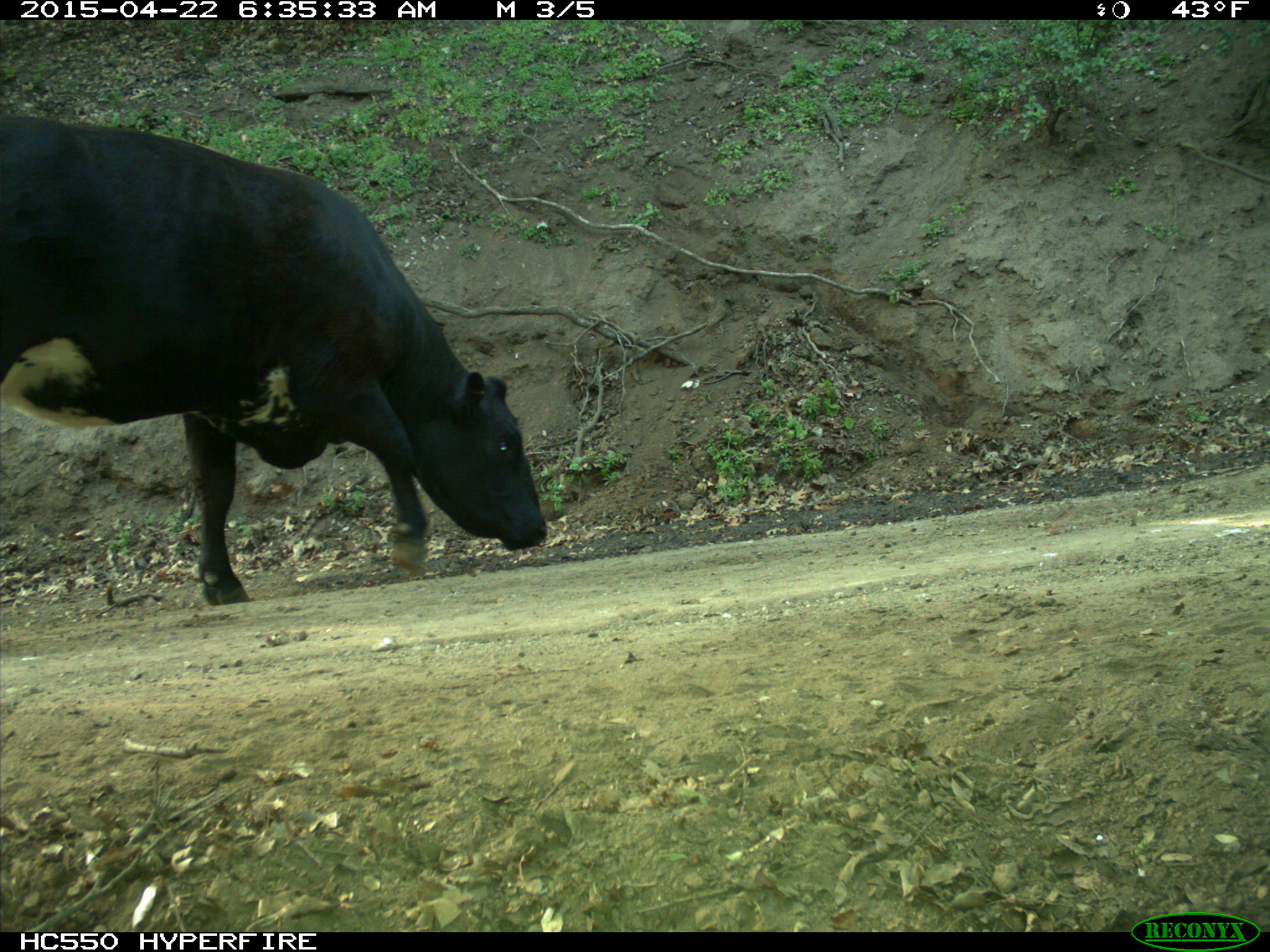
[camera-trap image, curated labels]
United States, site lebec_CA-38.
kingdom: Animalia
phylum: Chordata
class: Mammalia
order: Artiodactyla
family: Bovidae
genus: Bos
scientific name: Bos taurus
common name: domestic cow